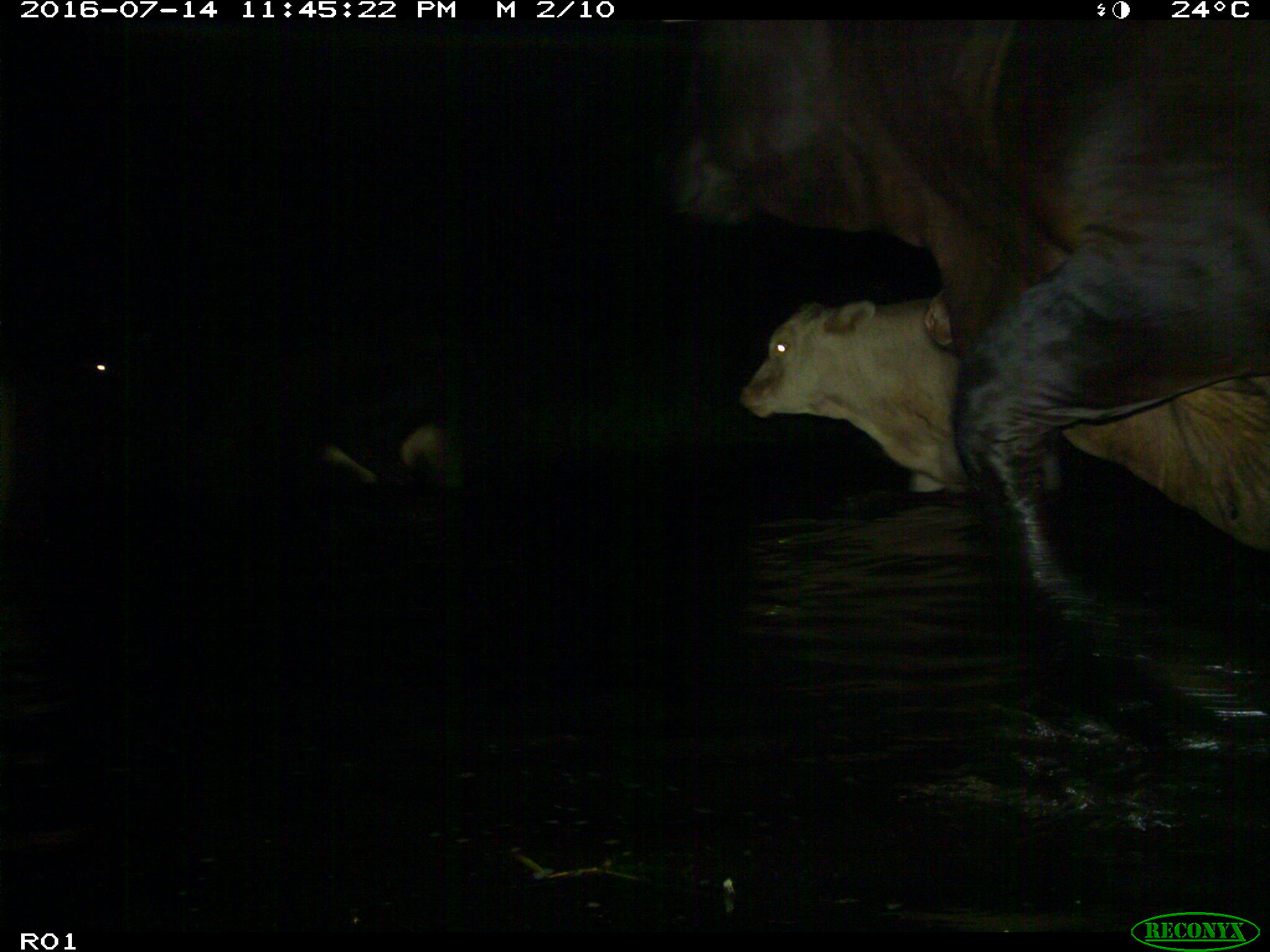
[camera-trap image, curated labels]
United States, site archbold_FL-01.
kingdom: Animalia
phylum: Chordata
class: Mammalia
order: Artiodactyla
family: Bovidae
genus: Bos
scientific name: Bos taurus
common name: domestic cow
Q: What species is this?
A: Bos taurus (domestic cow).